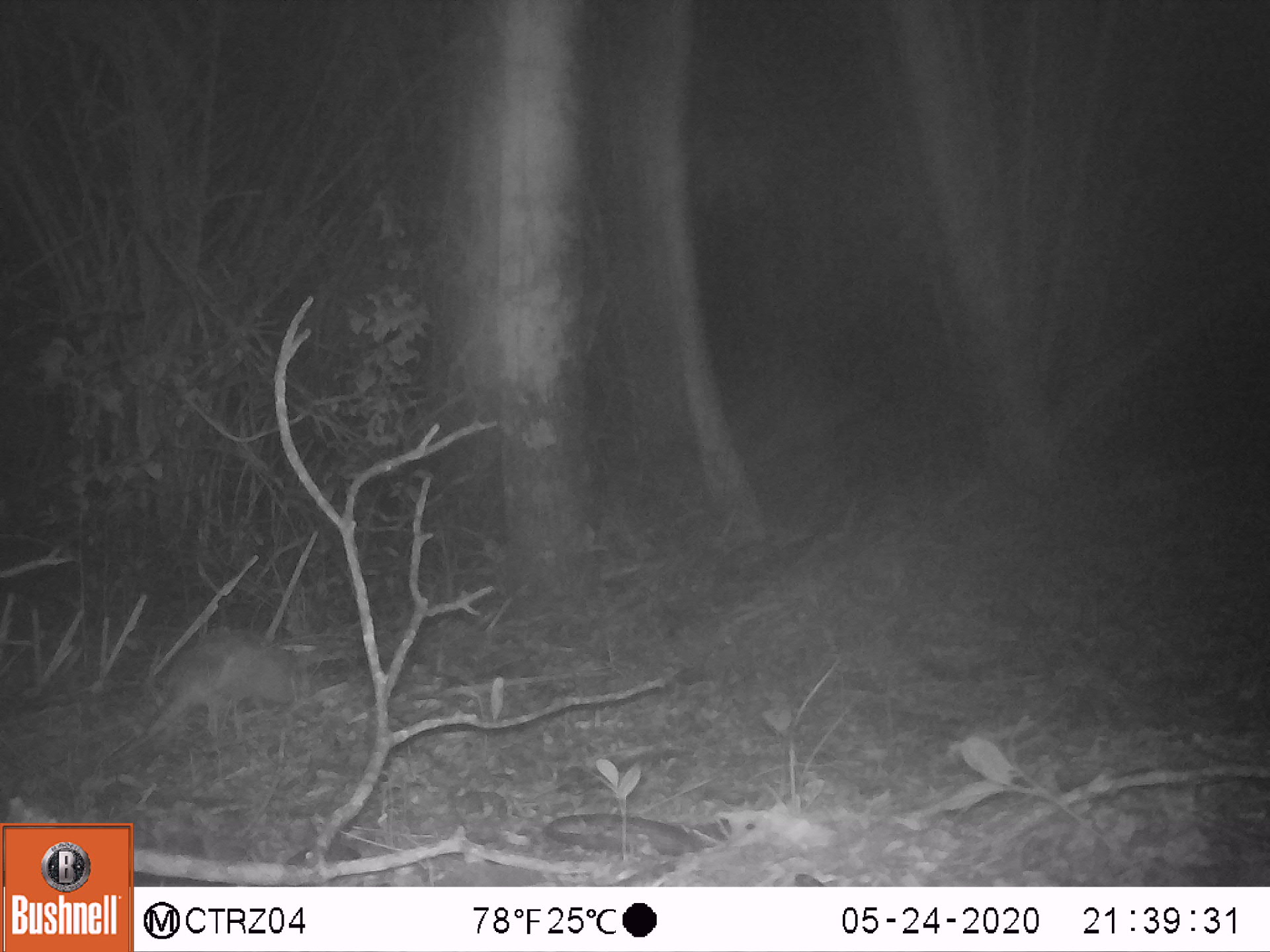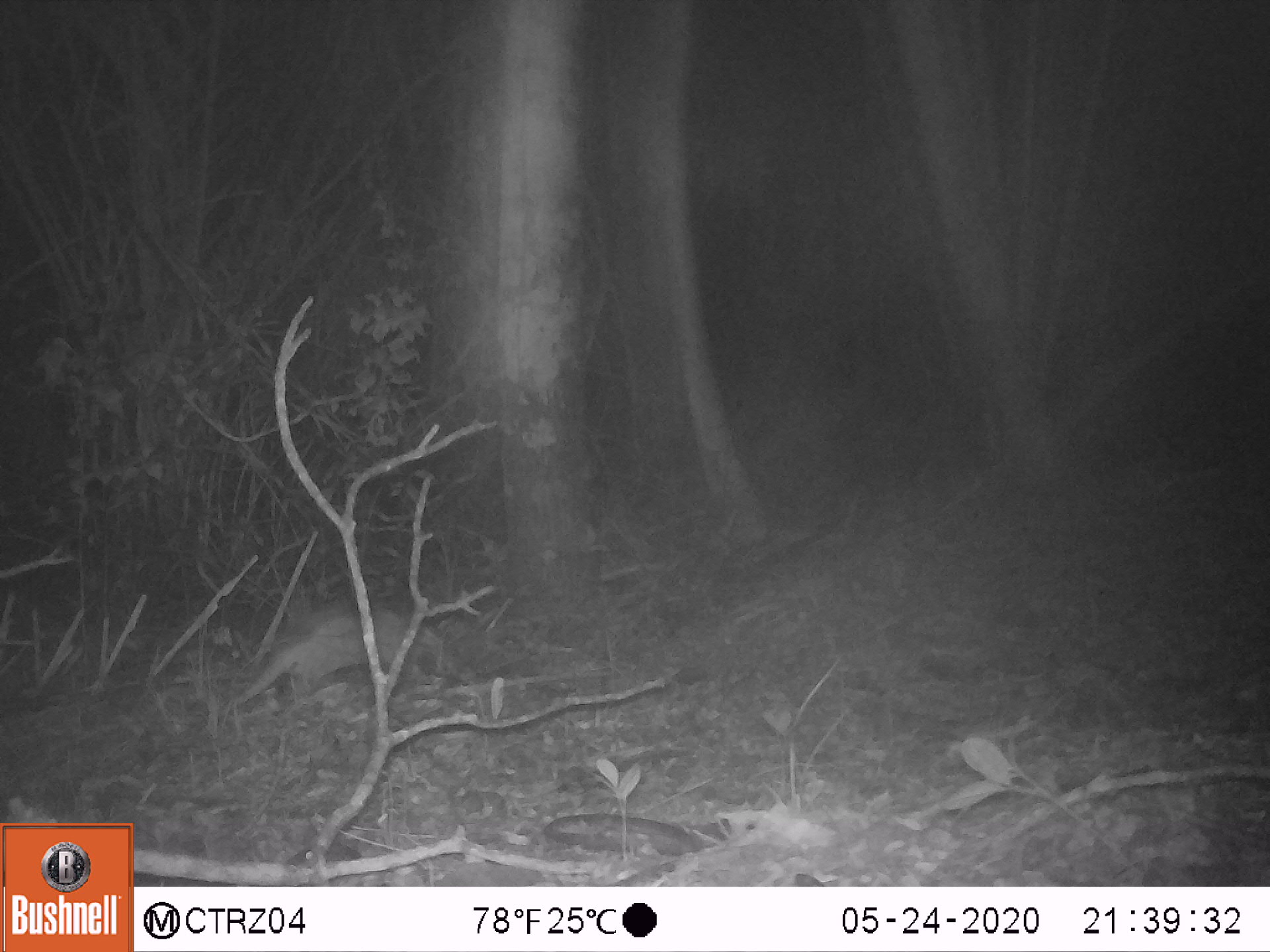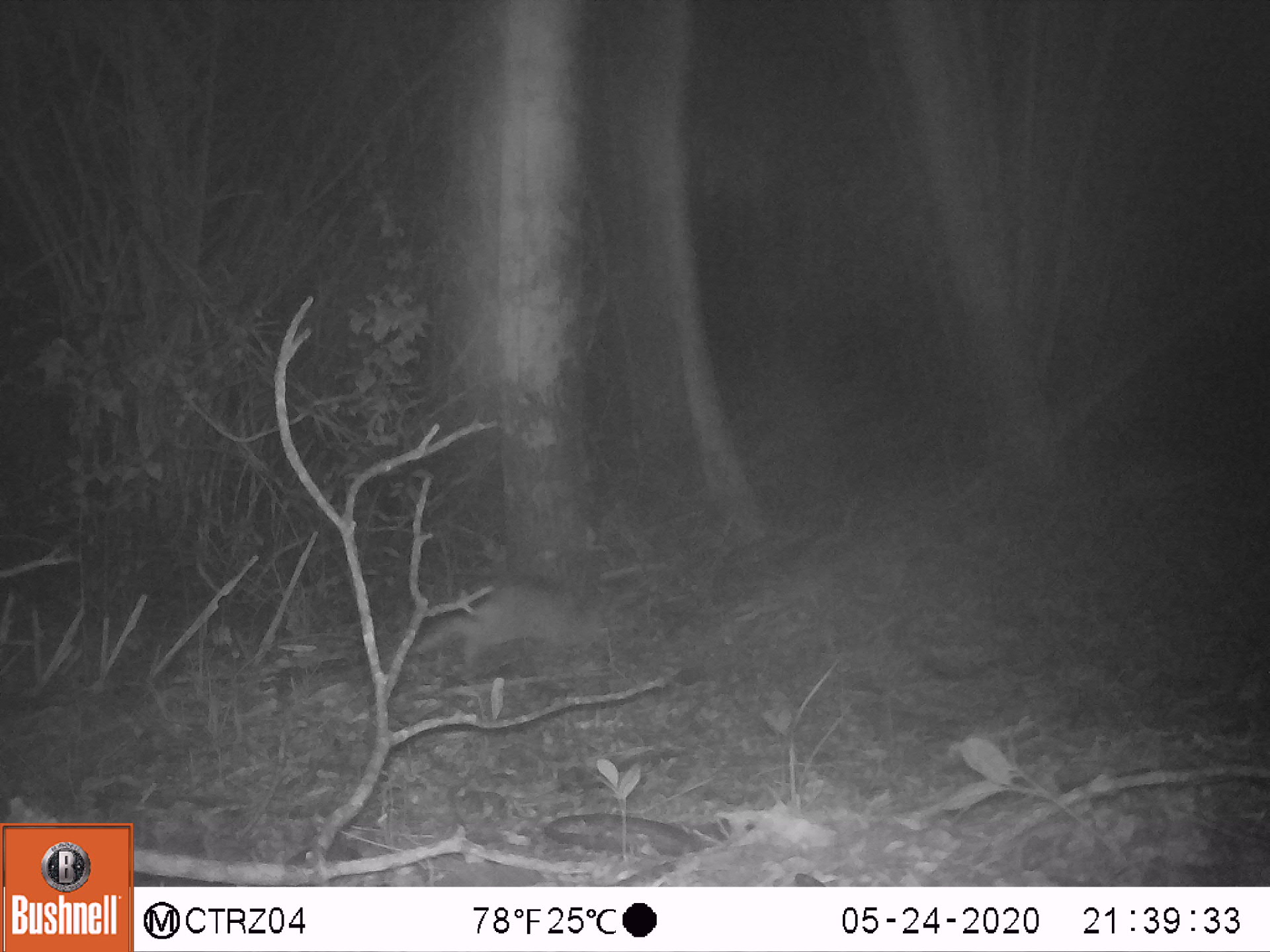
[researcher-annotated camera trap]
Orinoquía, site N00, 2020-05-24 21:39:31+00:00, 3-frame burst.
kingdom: Animalia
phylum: Chordata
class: Mammalia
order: Cingulata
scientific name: Cingulata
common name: armadillo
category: unknown armadillo